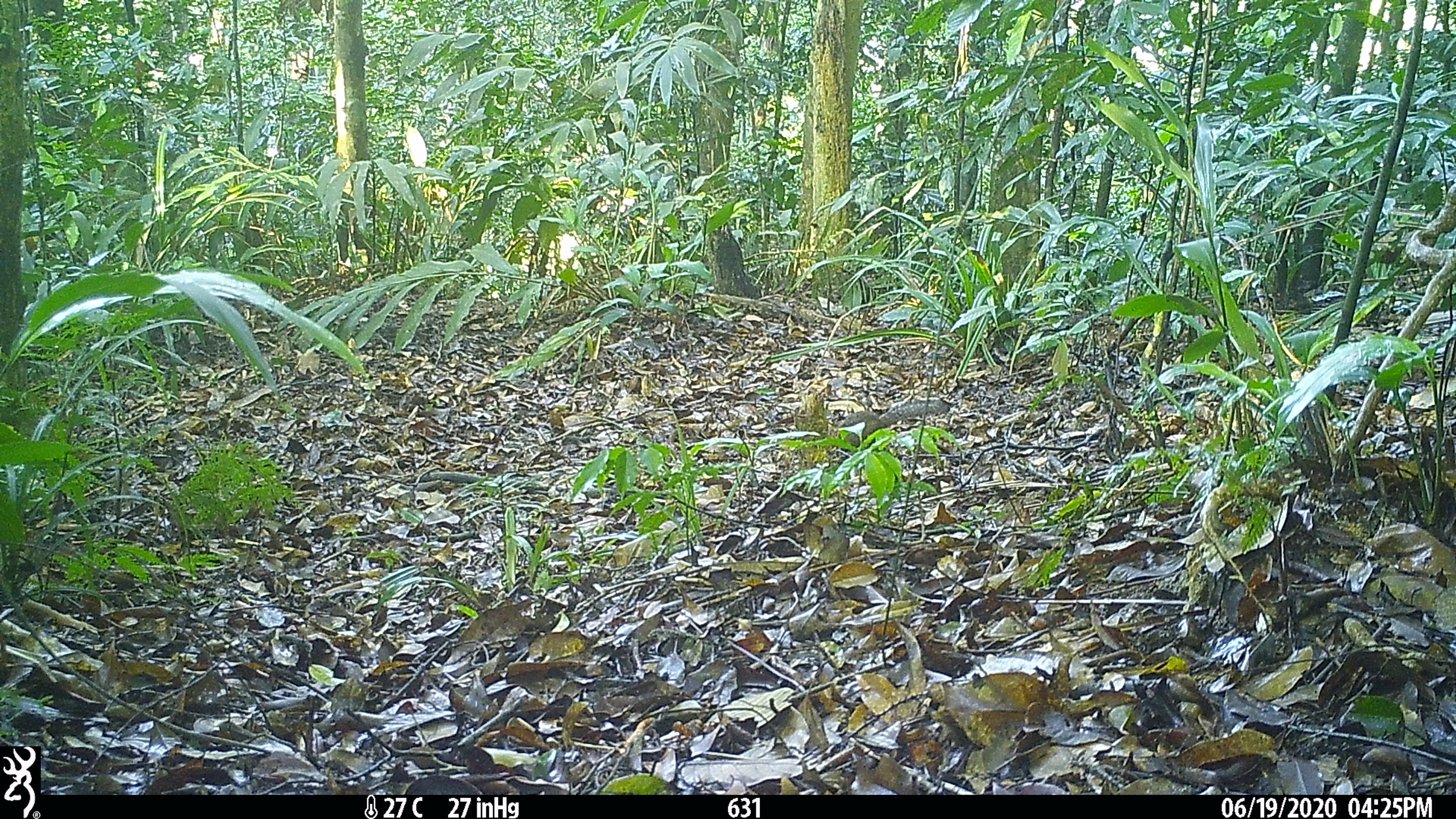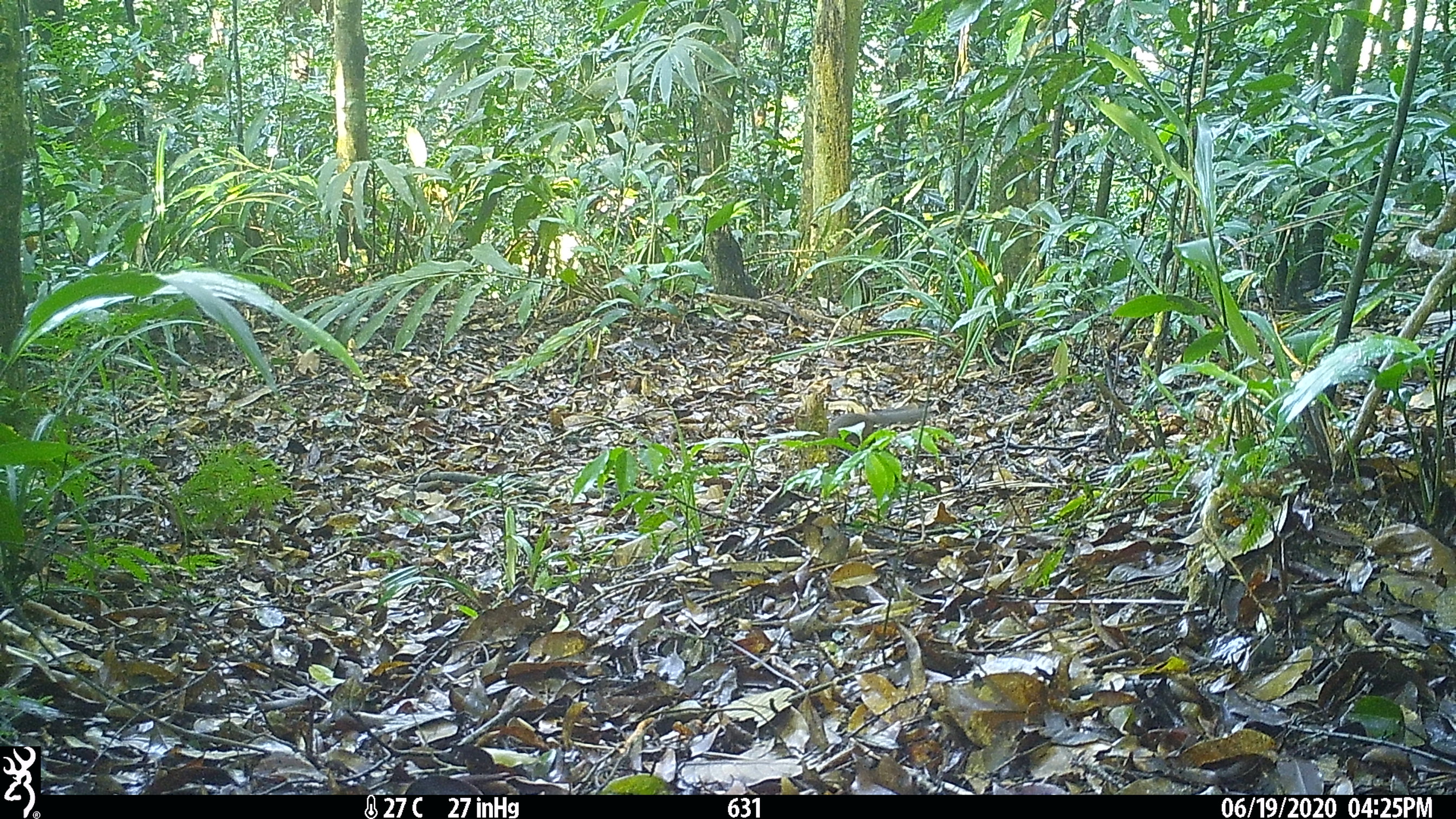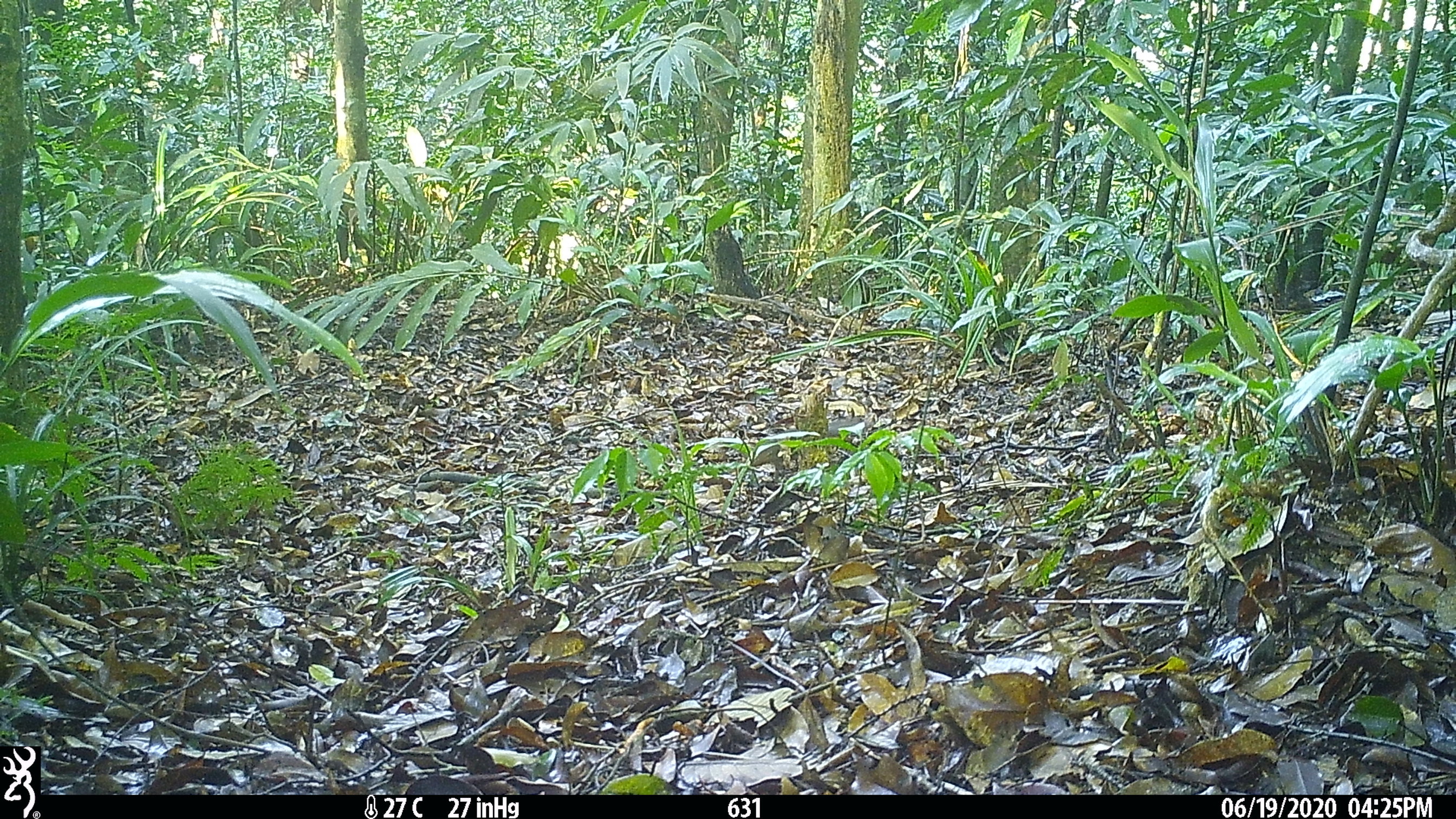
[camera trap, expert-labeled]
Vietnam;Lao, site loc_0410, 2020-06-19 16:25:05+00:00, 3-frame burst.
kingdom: Animalia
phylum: Chordata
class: Mammalia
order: Rodentia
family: Sciuridae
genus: Dremomys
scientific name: Dremomys rufigenis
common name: red-cheeked squirrel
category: red cheeked squirrel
Red cheeked squirrel (red-cheeked squirrel) (Dremomys rufigenis). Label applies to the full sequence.